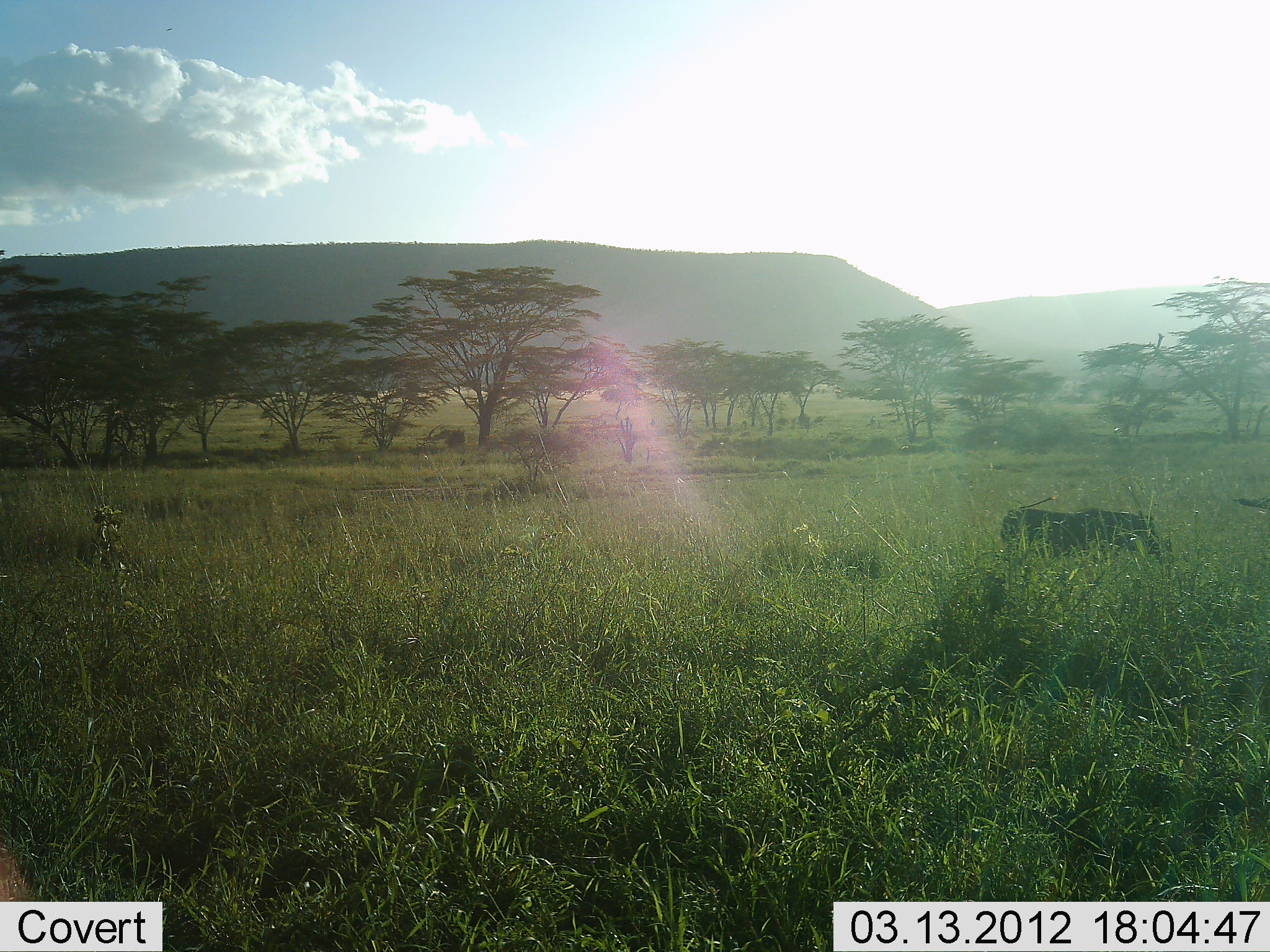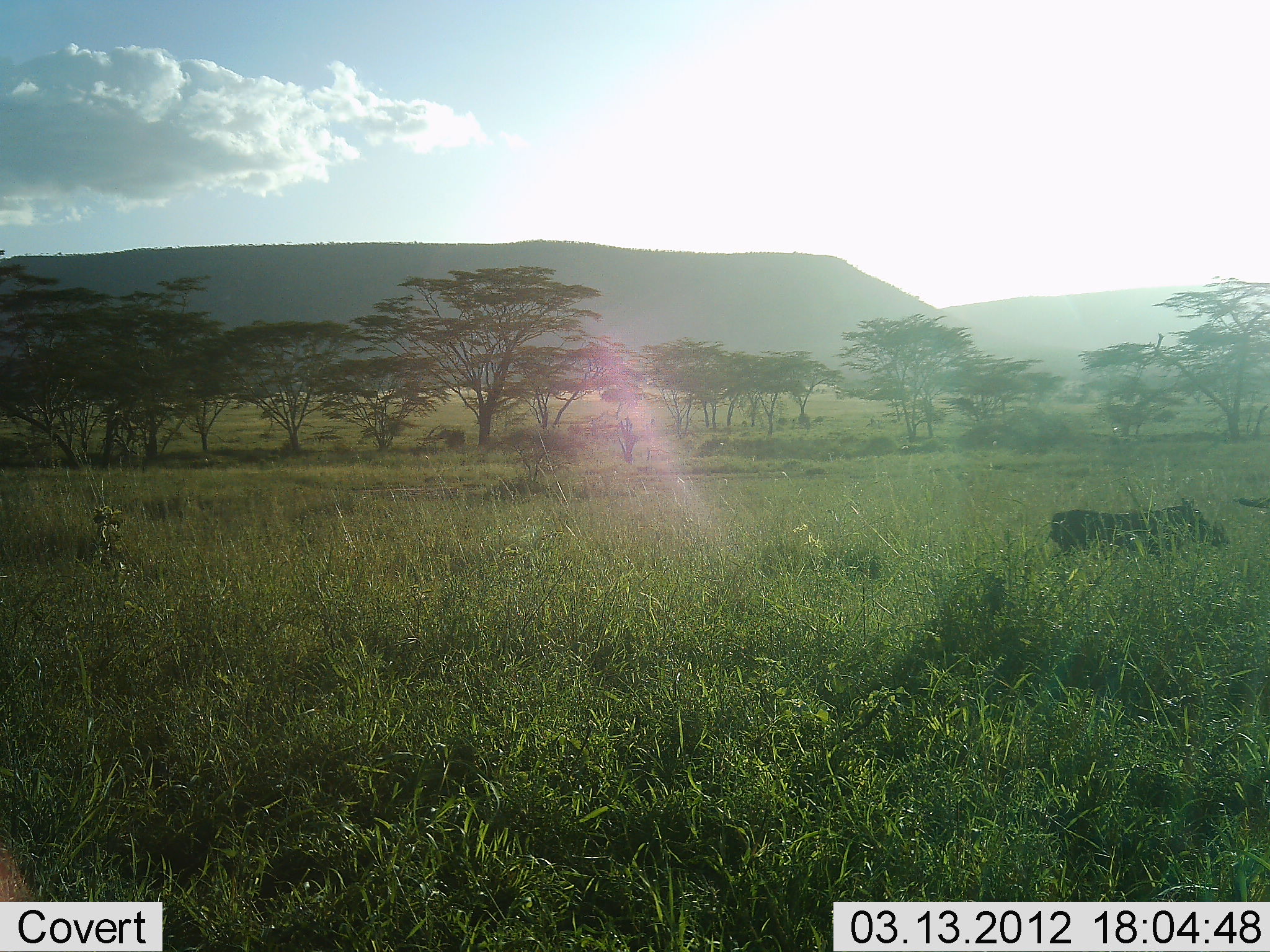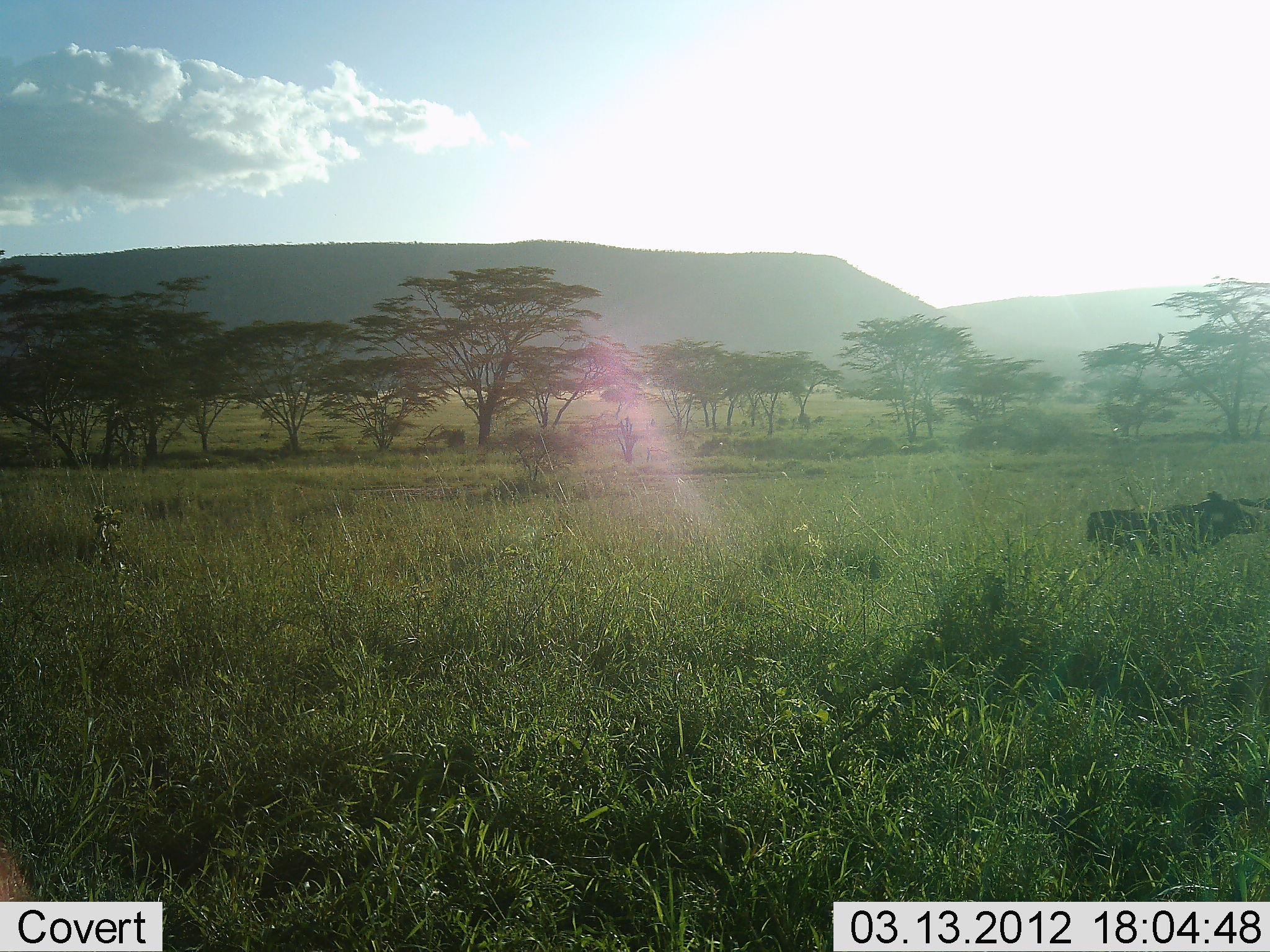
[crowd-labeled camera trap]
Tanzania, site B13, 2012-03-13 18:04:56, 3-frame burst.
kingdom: Animalia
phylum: Chordata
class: Mammalia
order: Artiodactyla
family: Suidae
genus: Phacochoerus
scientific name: Phacochoerus africanus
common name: warthog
Warthog (Phacochoerus africanus), count 1. Behavior (volunteer vote fractions): standing 0%, resting 0%, moving 100%, interacting 0%. Young present (vote fraction): 0%. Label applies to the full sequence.